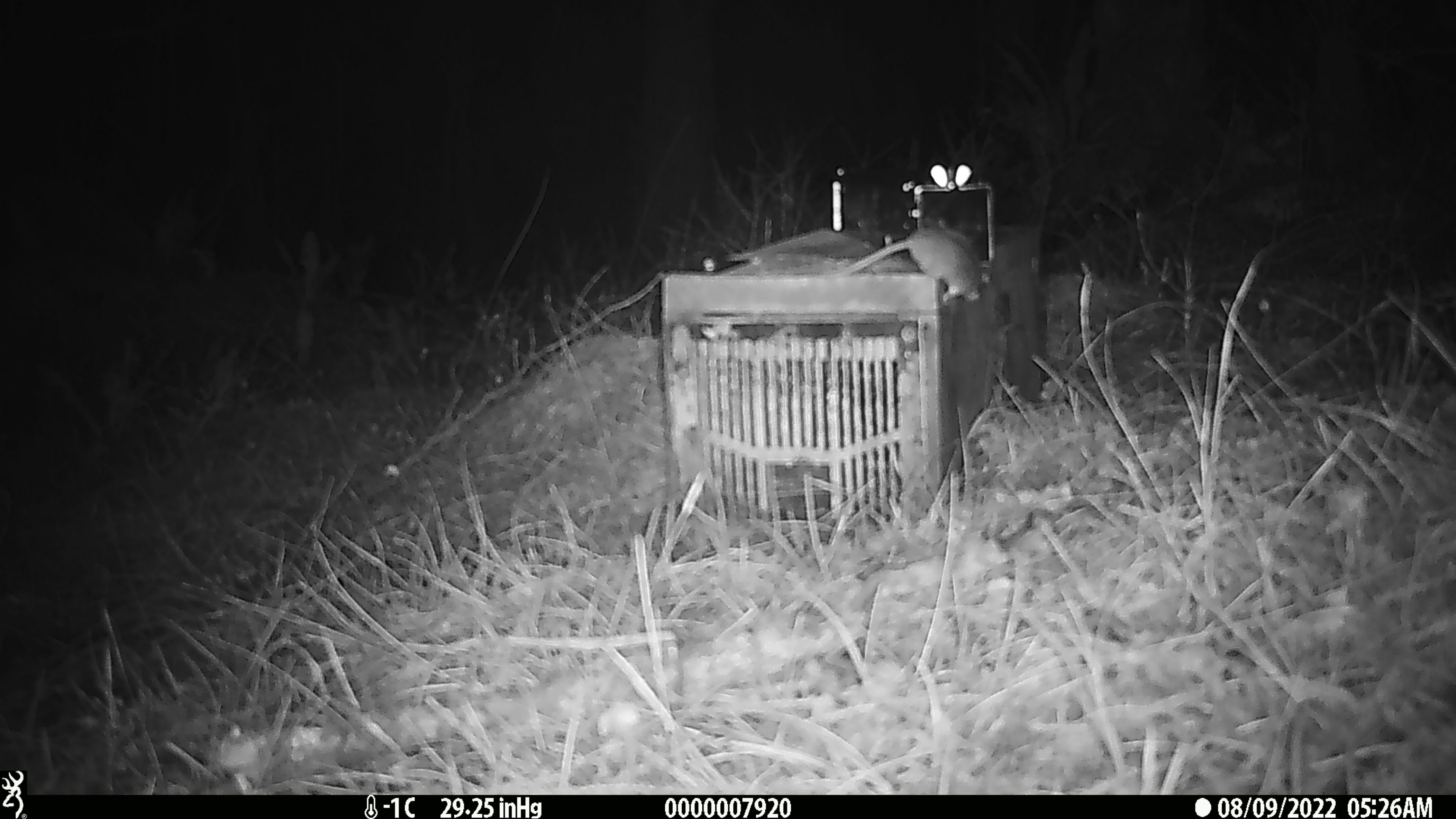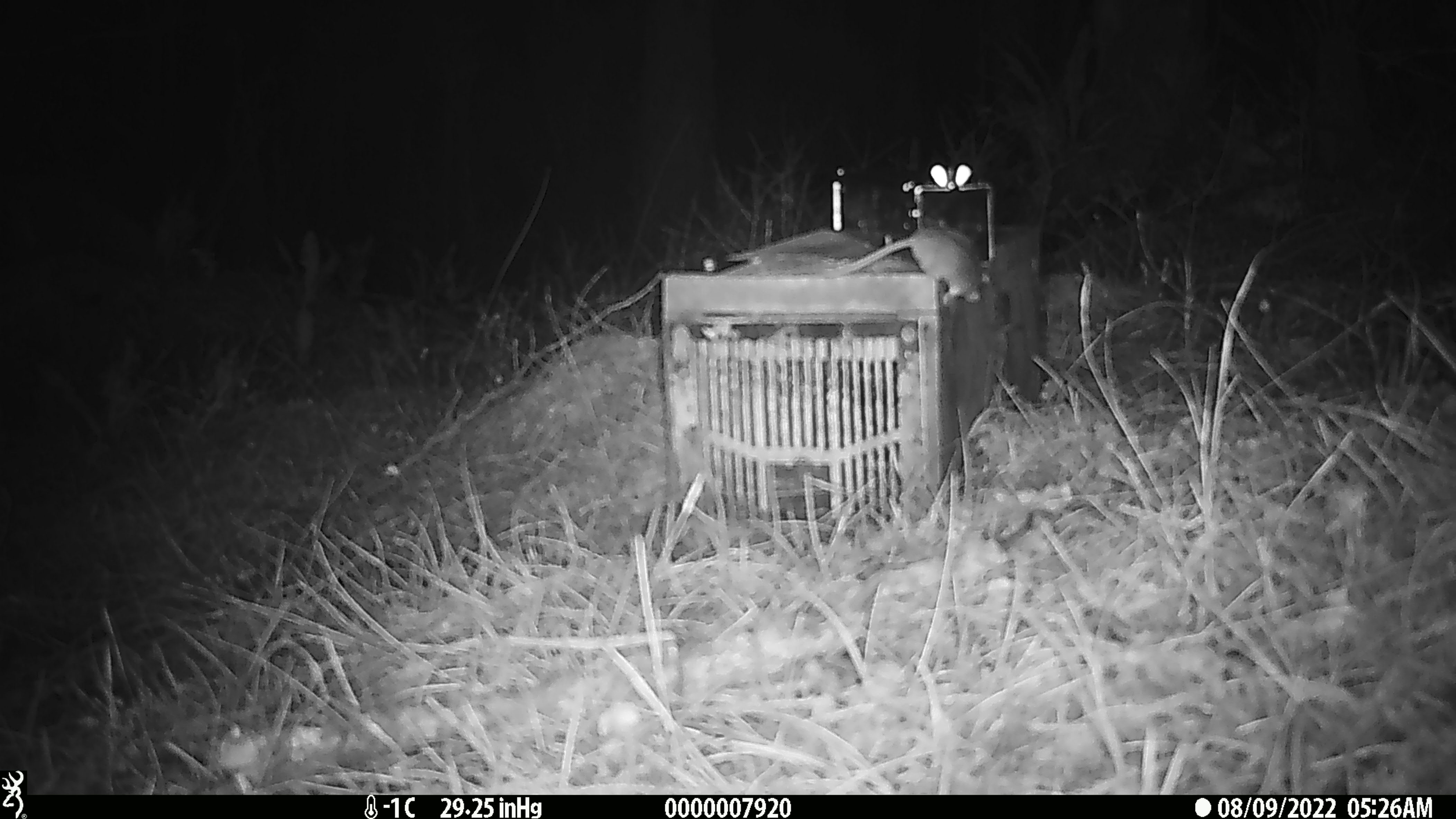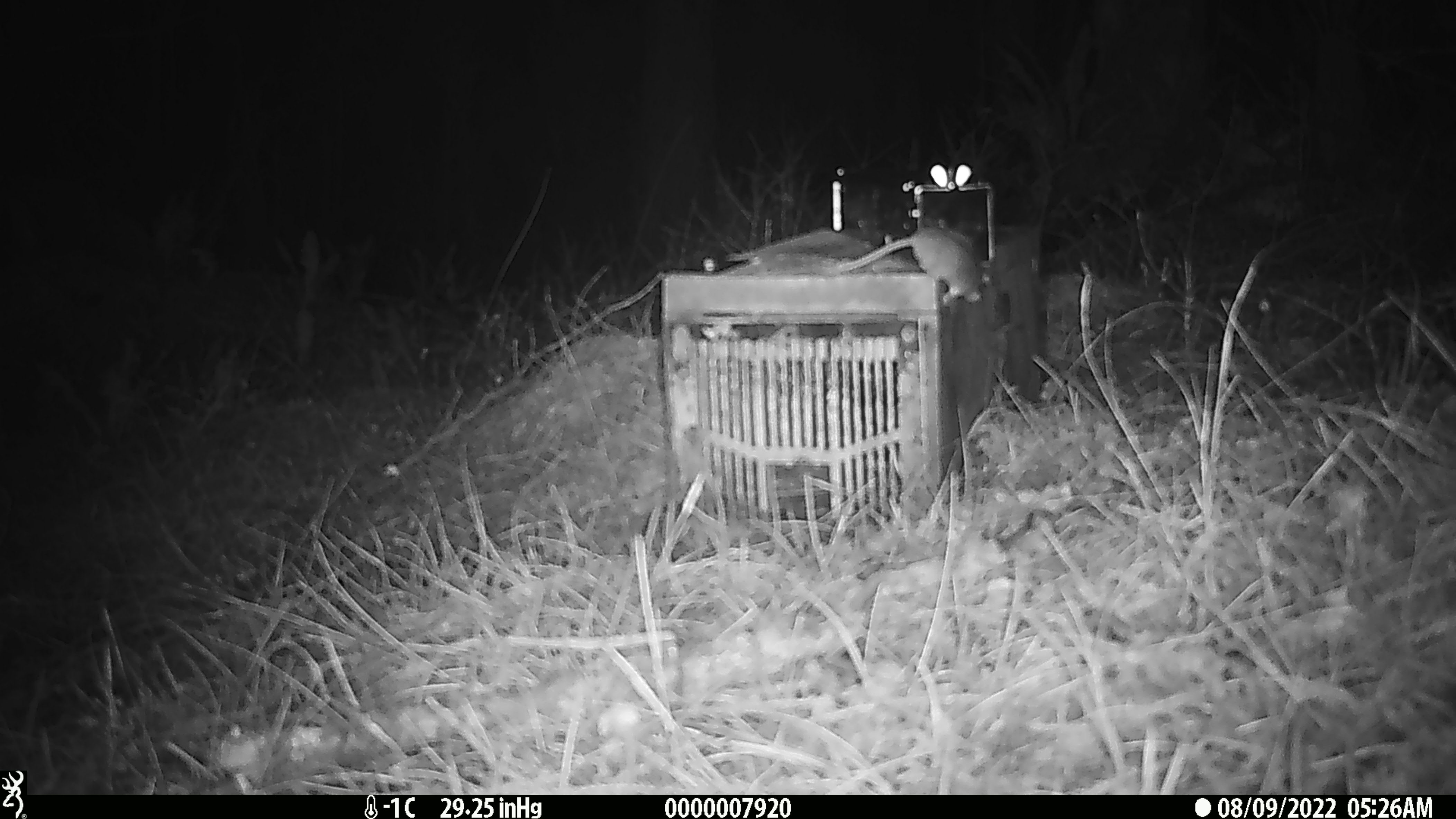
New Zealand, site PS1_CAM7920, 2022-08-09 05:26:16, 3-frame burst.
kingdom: Animalia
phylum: Chordata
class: Mammalia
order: Rodentia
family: Muridae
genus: Mus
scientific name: Mus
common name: mouse